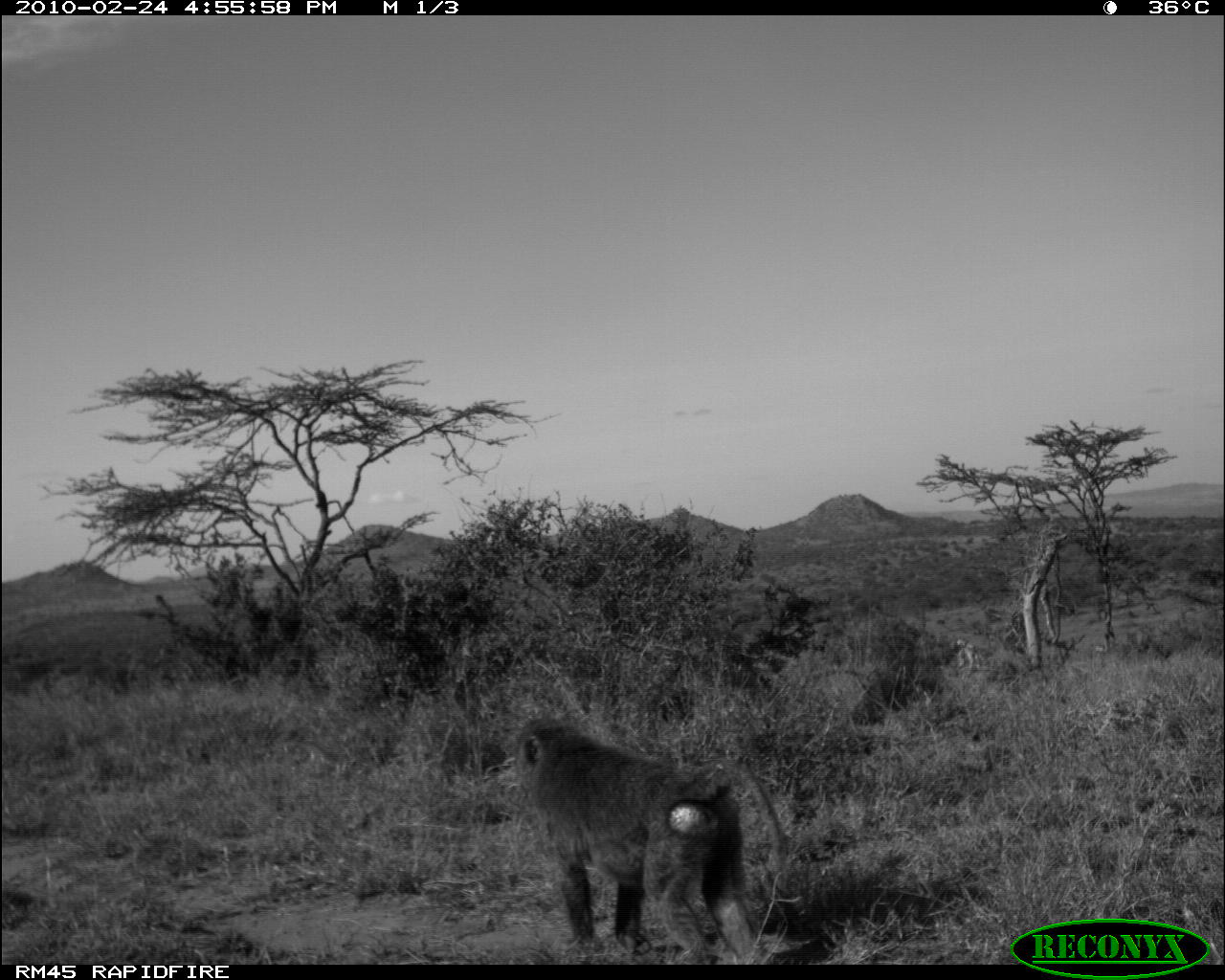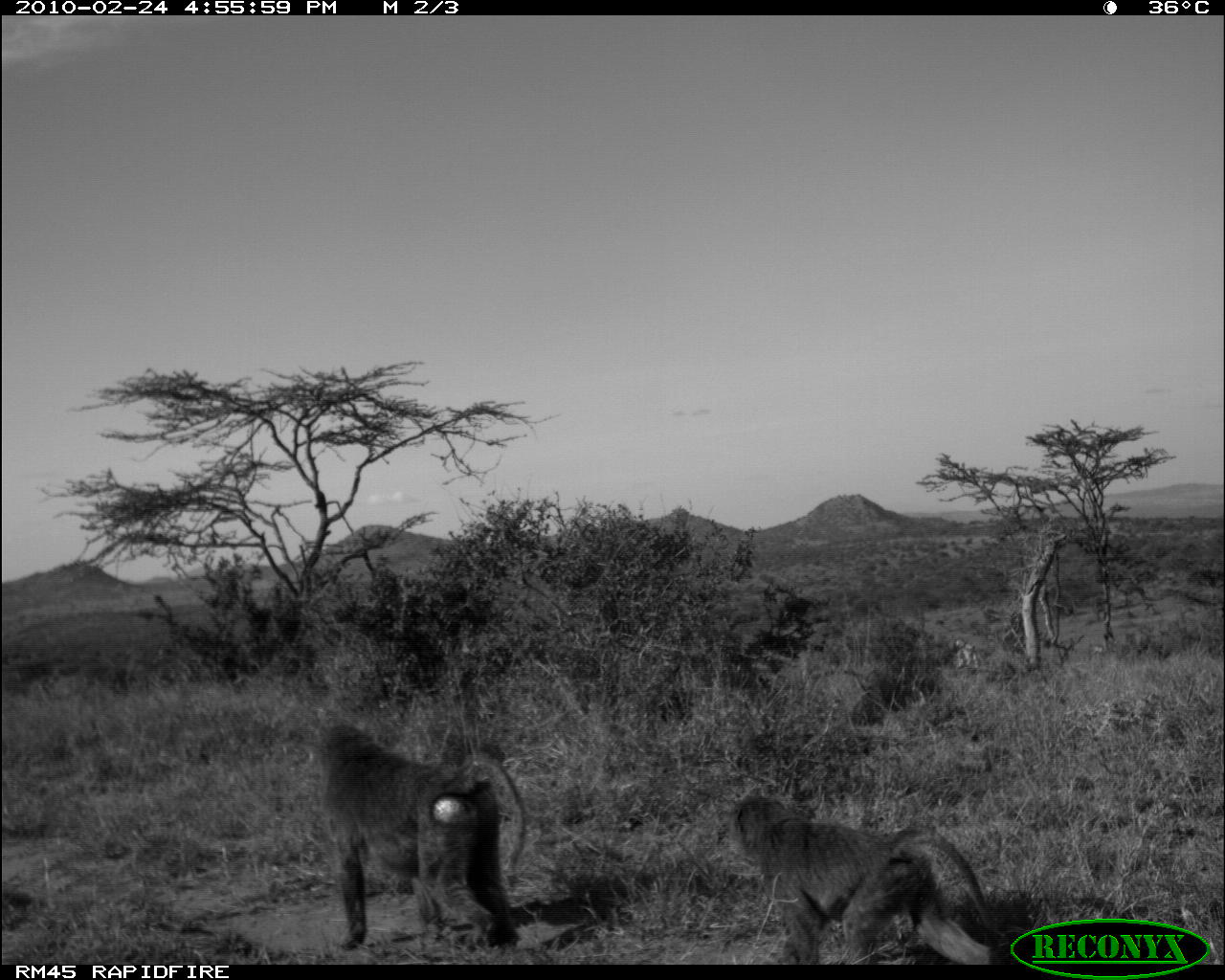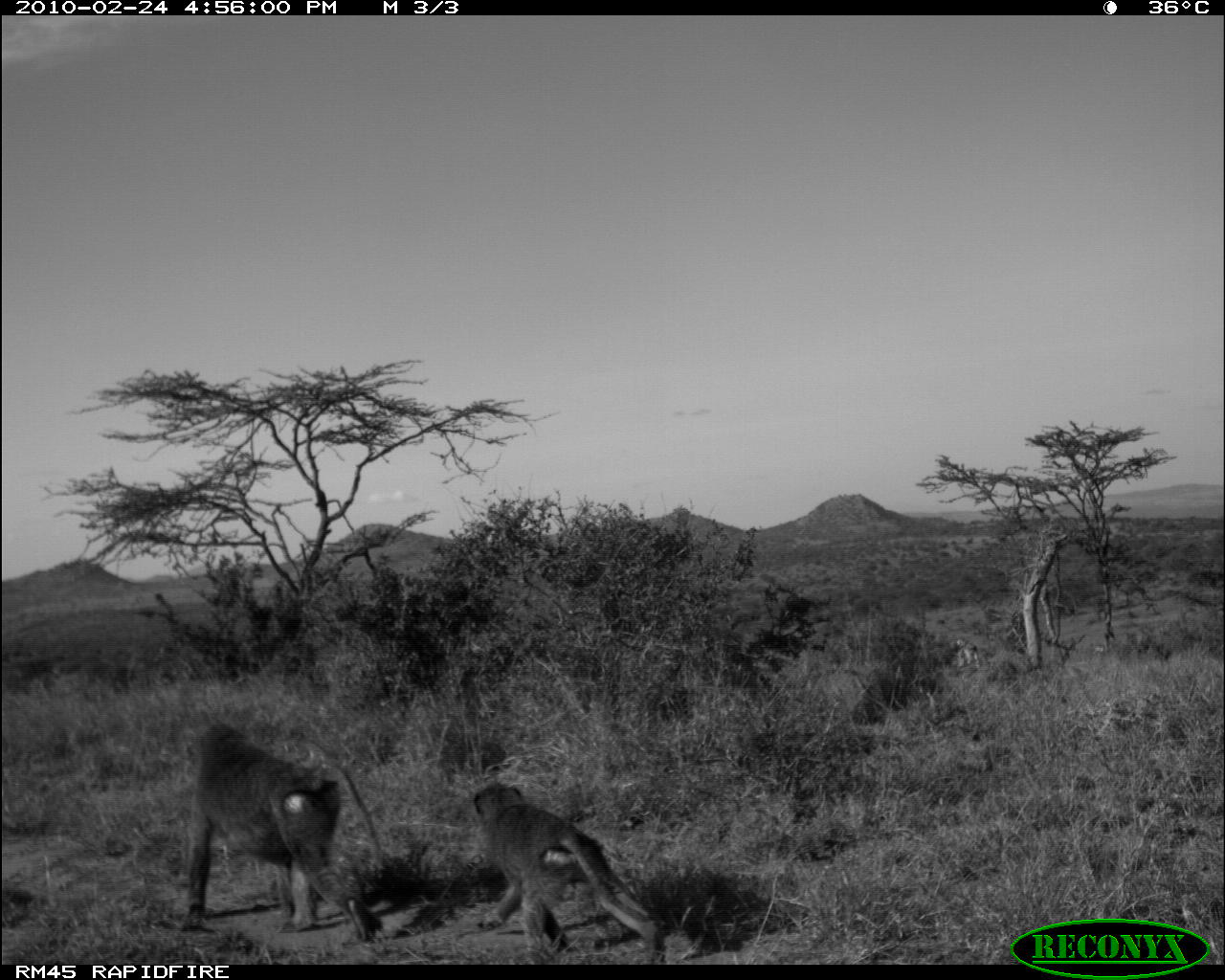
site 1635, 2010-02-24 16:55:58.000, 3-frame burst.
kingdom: Animalia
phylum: Chordata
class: Mammalia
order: Primates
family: Cercopithecidae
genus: Papio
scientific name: Papio anubis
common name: olive baboon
Papio anubis (olive baboon), count 2.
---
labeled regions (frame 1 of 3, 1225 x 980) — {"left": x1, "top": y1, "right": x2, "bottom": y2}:
papio anubis: {"left": 507, "top": 714, "right": 773, "bottom": 965}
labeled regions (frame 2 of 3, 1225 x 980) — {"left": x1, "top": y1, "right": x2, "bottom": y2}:
papio anubis: {"left": 312, "top": 709, "right": 527, "bottom": 953}; {"left": 723, "top": 791, "right": 1000, "bottom": 967}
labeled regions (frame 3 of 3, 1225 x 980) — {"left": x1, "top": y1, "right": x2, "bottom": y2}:
papio anubis: {"left": 177, "top": 719, "right": 384, "bottom": 947}; {"left": 469, "top": 782, "right": 668, "bottom": 959}